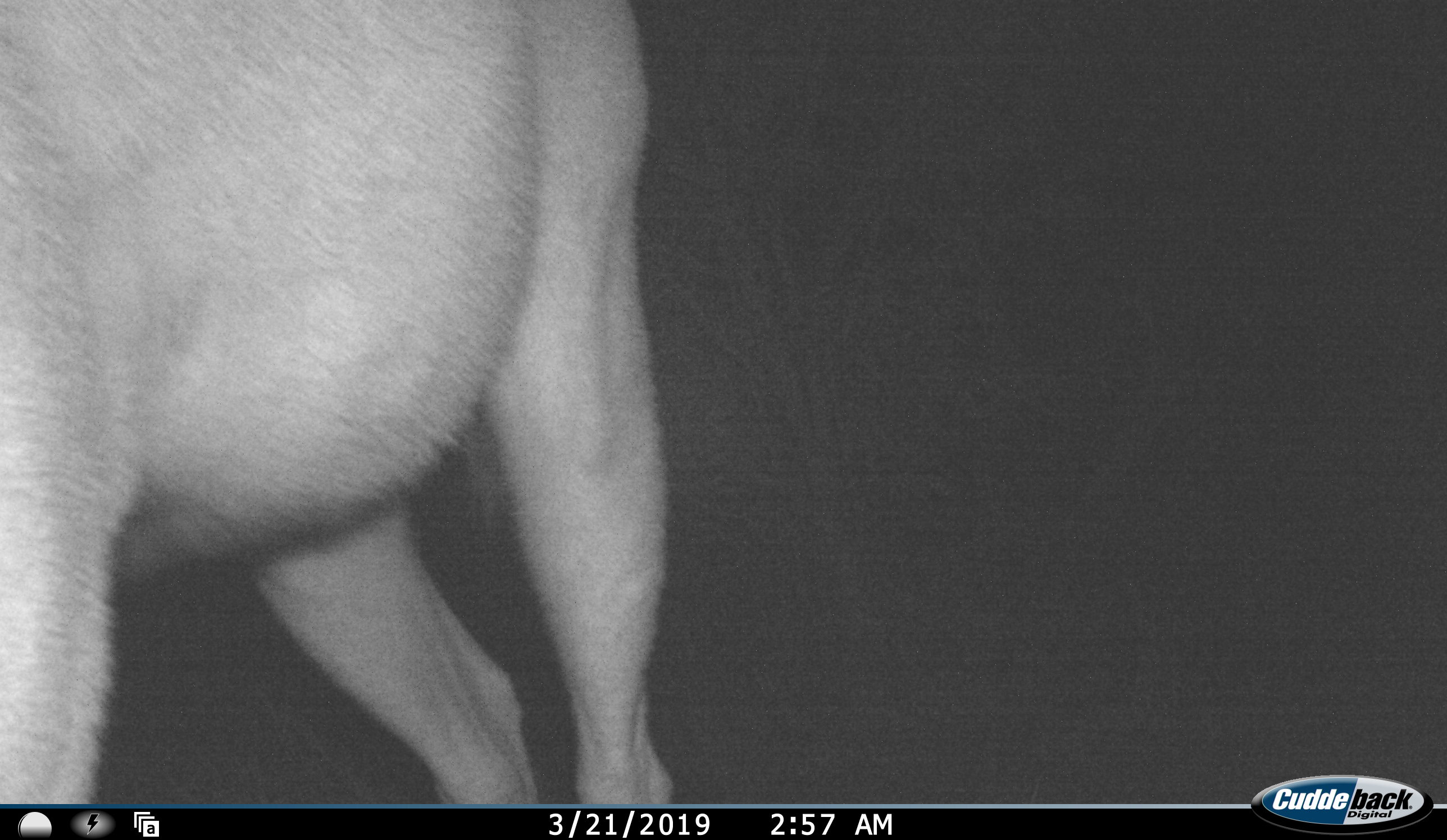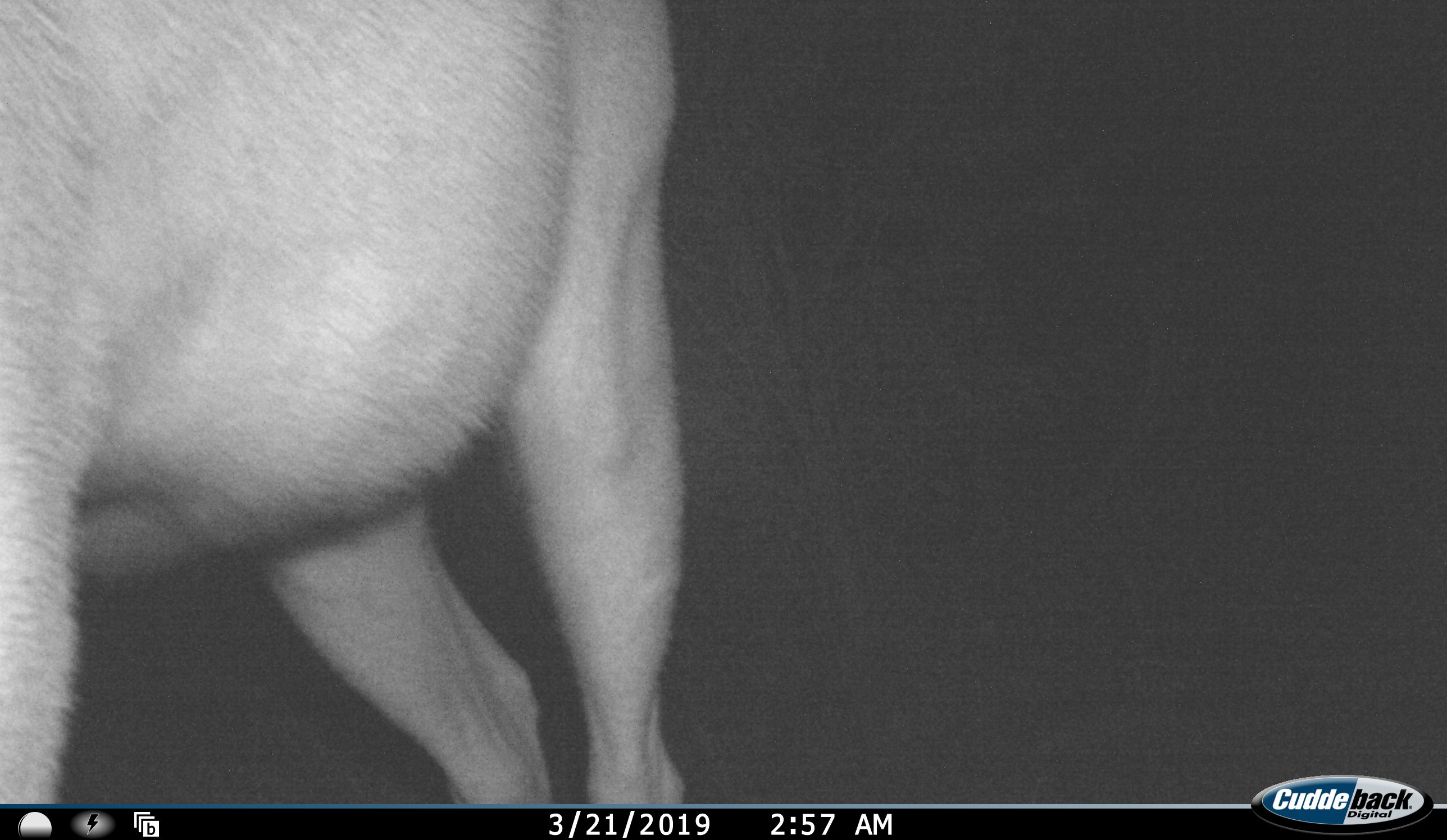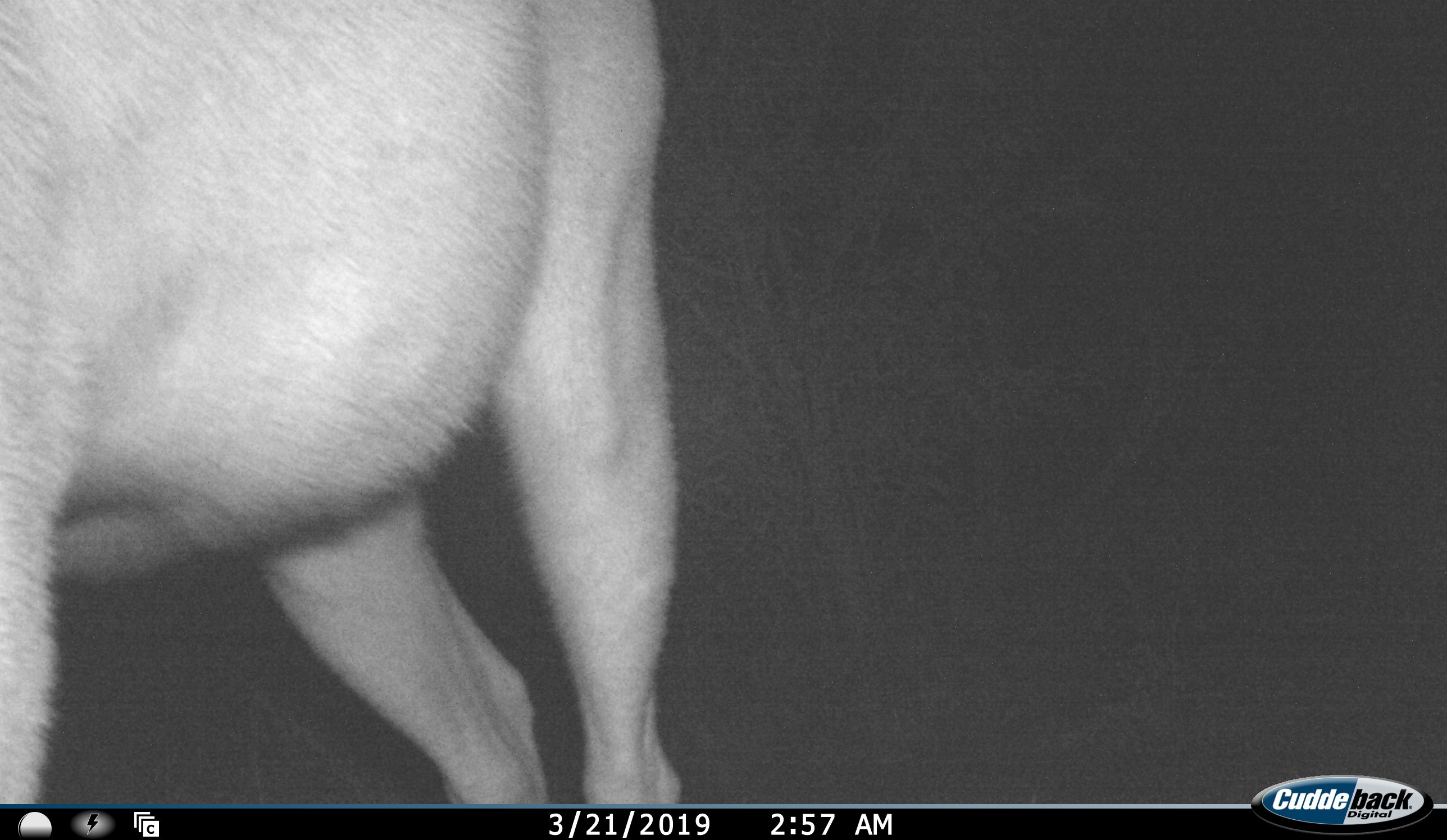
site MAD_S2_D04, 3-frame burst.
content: unidentified animal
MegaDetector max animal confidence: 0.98